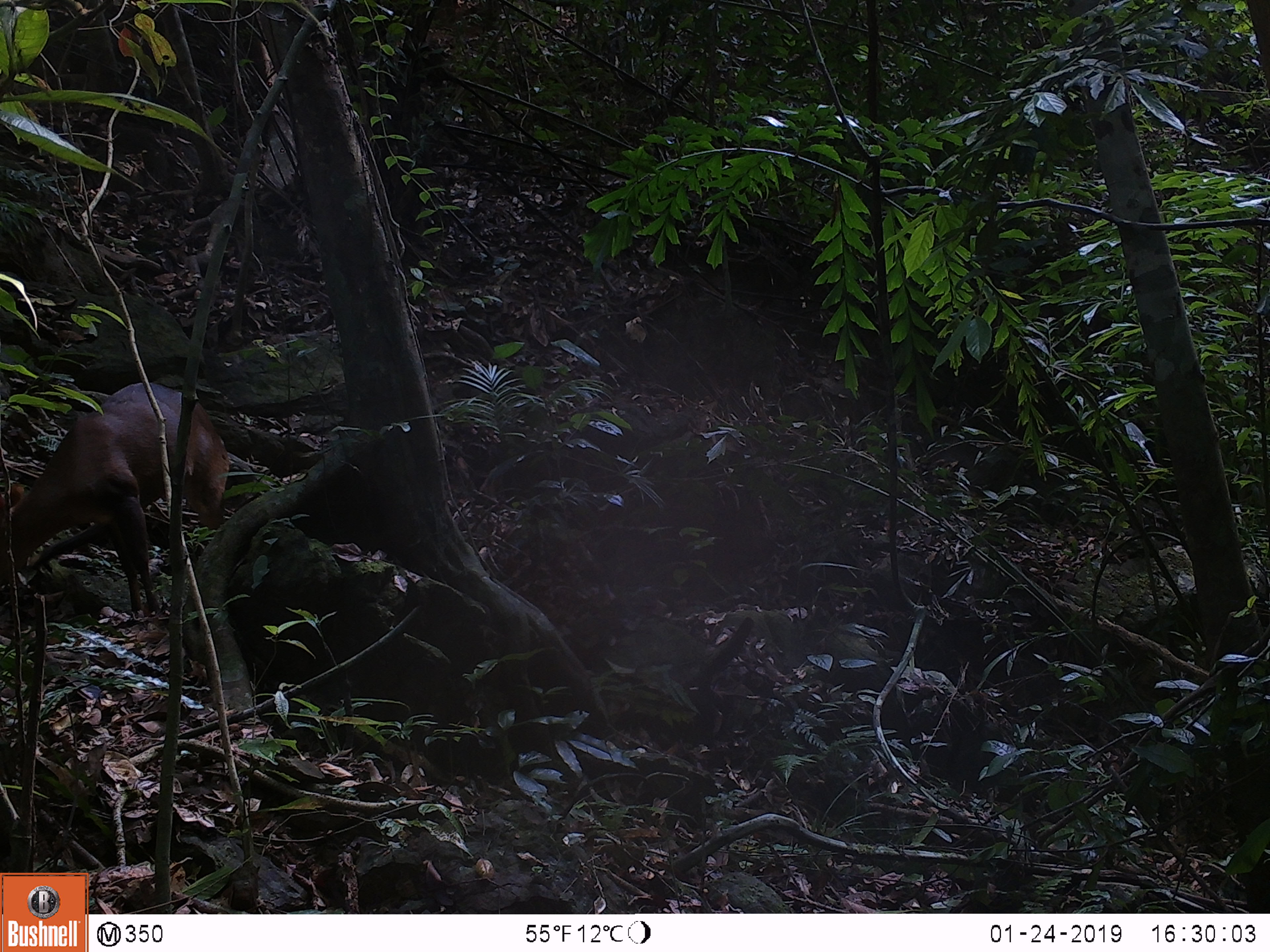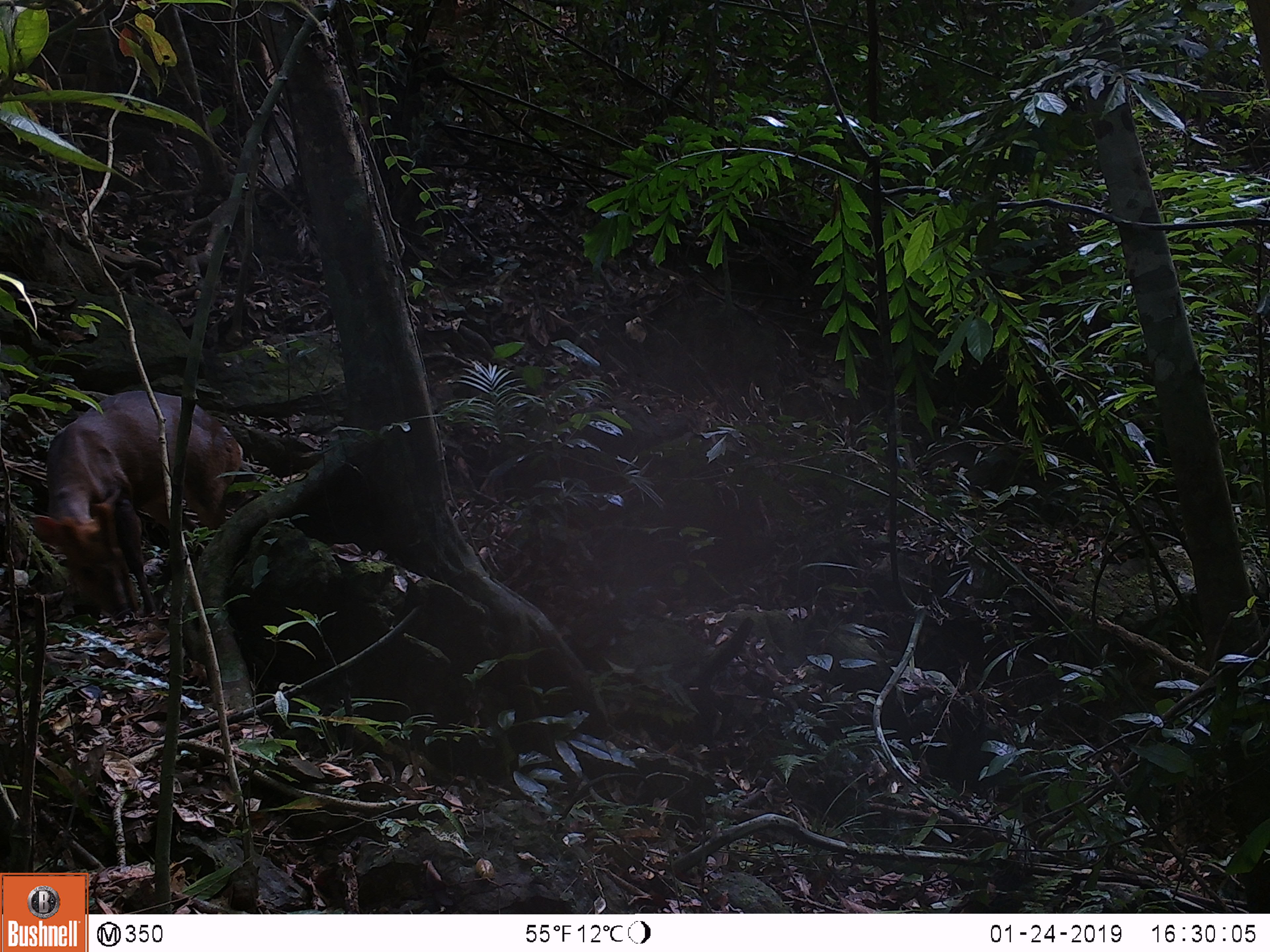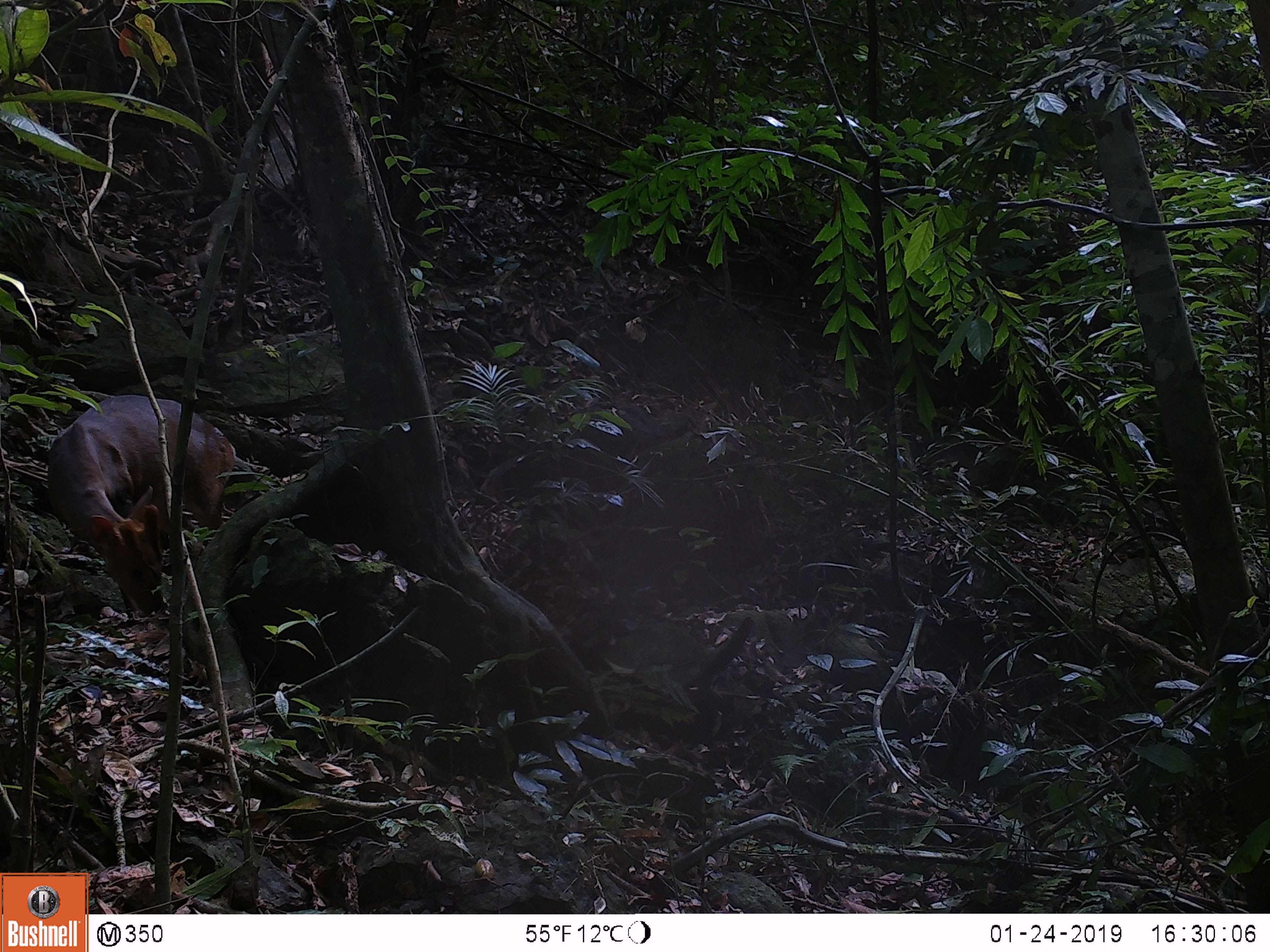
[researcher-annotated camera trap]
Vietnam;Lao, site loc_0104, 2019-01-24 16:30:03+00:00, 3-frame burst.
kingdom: Animalia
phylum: Chordata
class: Mammalia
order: Artiodactyla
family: Cervidae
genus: Muntiacus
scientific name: Muntiacus rooseveltorum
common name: roosevelt's muntjac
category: roosevelts muntjac group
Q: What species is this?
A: Roosevelts muntjac group (roosevelt's muntjac) (Muntiacus rooseveltorum).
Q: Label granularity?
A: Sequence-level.